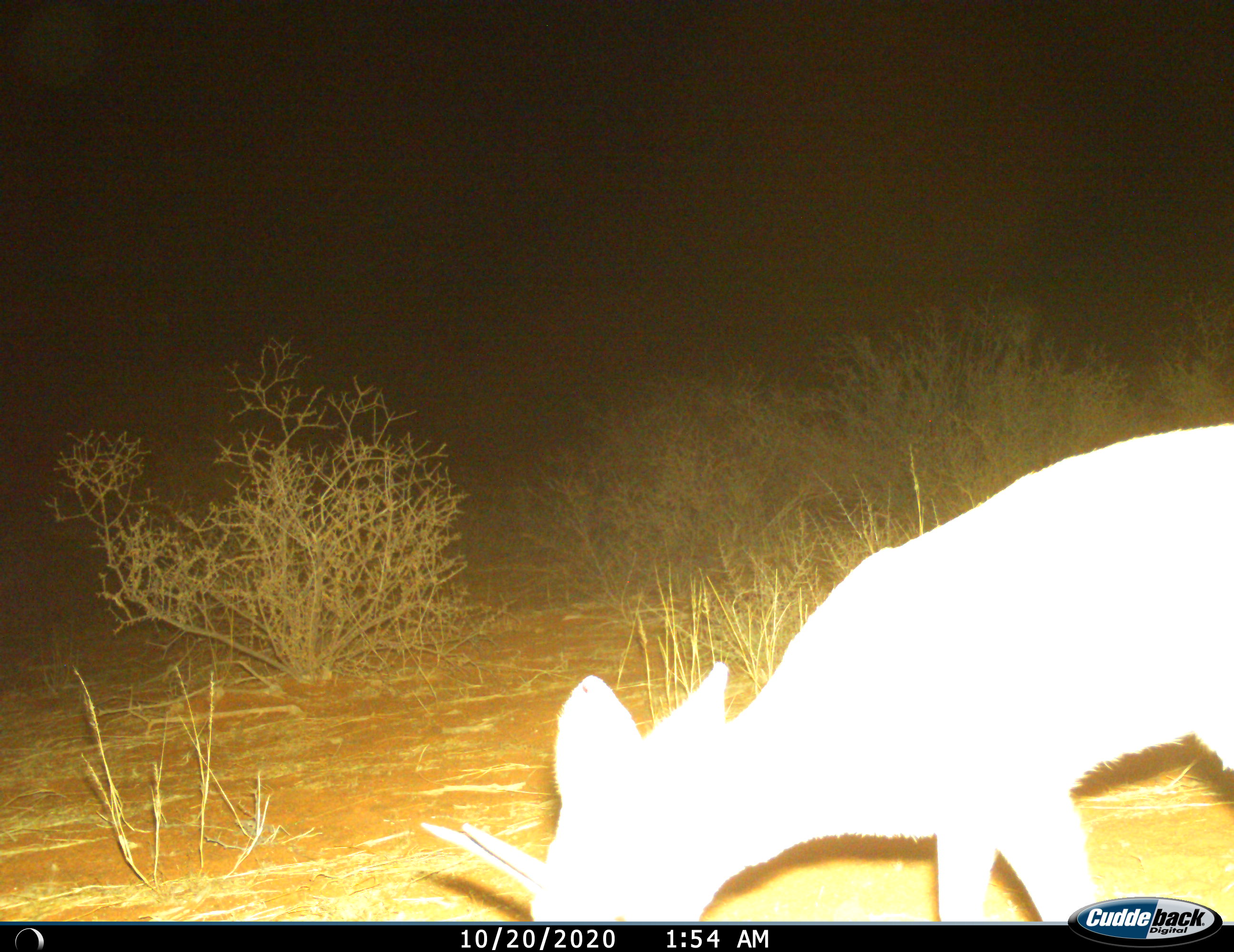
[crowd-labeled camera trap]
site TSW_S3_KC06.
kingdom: Animalia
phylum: Chordata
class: Mammalia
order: Artiodactyla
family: Bovidae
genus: Raphicerus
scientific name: Raphicerus campestris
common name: steenbok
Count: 1.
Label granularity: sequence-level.